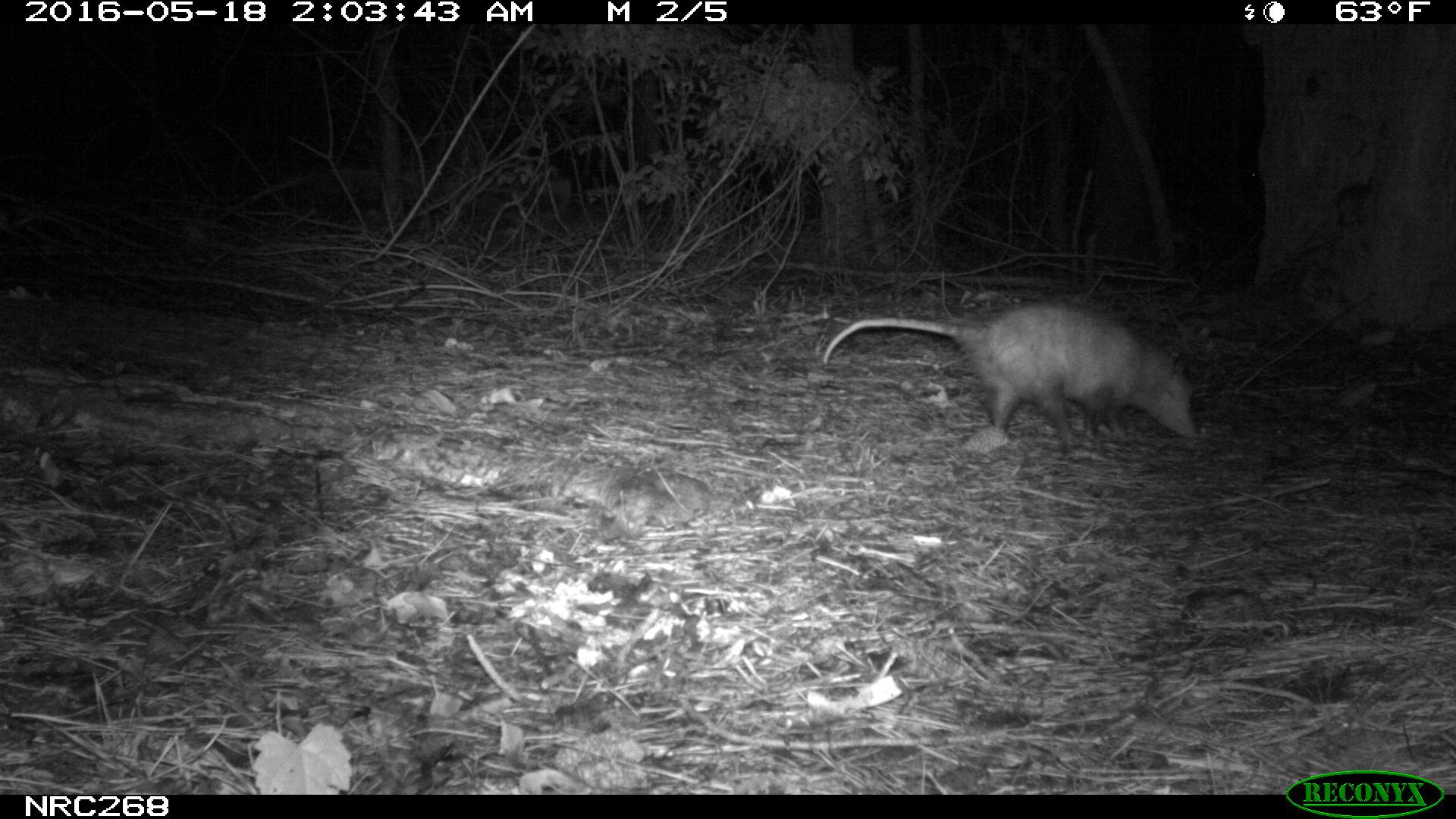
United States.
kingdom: Animalia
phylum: Chordata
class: Mammalia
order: Didelphimorphia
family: Didelphidae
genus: Didelphis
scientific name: Didelphis virginiana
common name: virginia opossum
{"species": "Virginia Opossum (Didelphis virginiana)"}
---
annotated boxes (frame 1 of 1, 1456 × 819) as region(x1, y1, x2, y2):
Virginia Opossum: region(814, 296, 1211, 459)